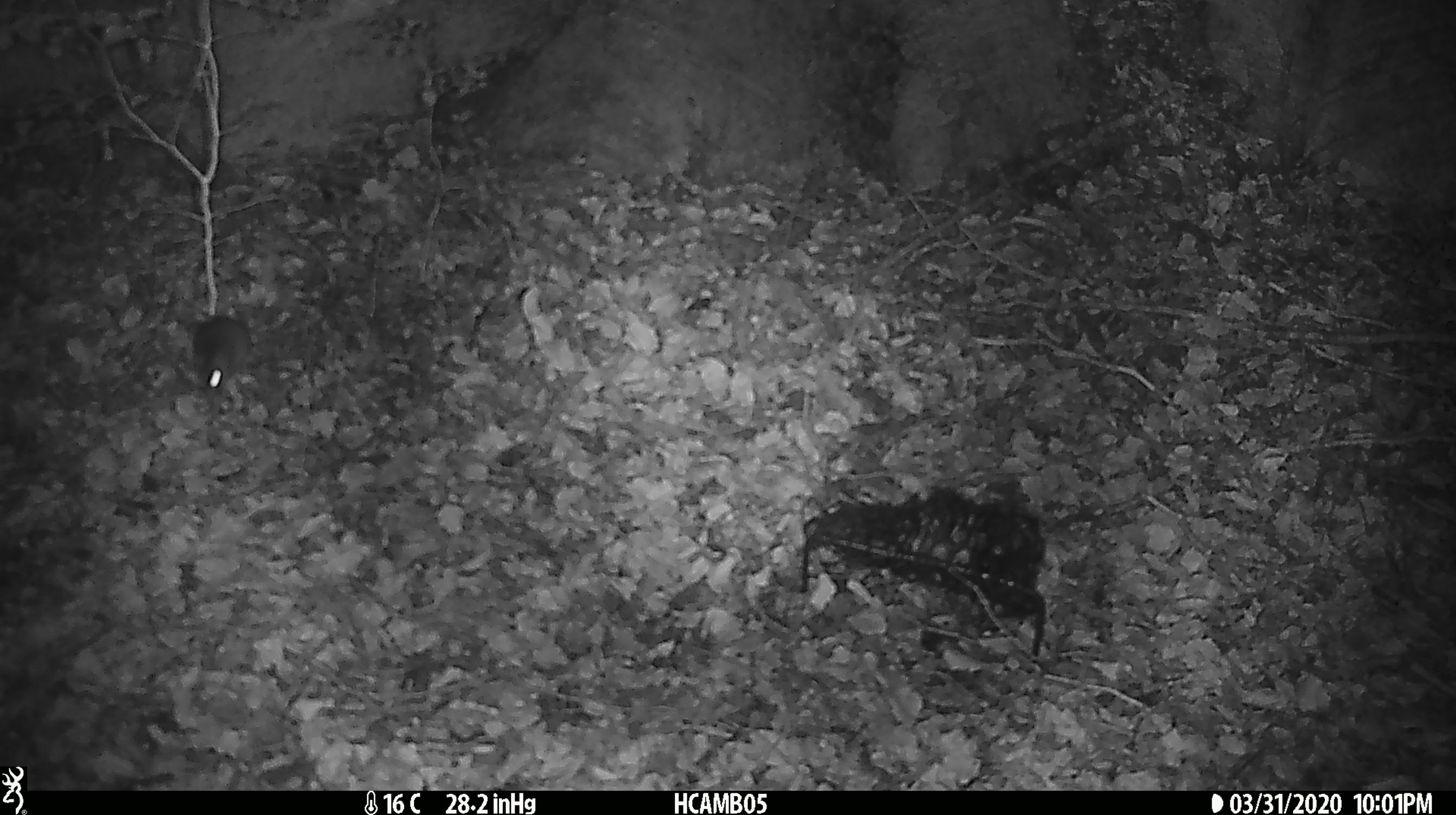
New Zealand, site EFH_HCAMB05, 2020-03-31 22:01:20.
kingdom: Animalia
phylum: Chordata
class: Mammalia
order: Rodentia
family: Muridae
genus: Mus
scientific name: Mus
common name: mouse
Mouse (Mus).